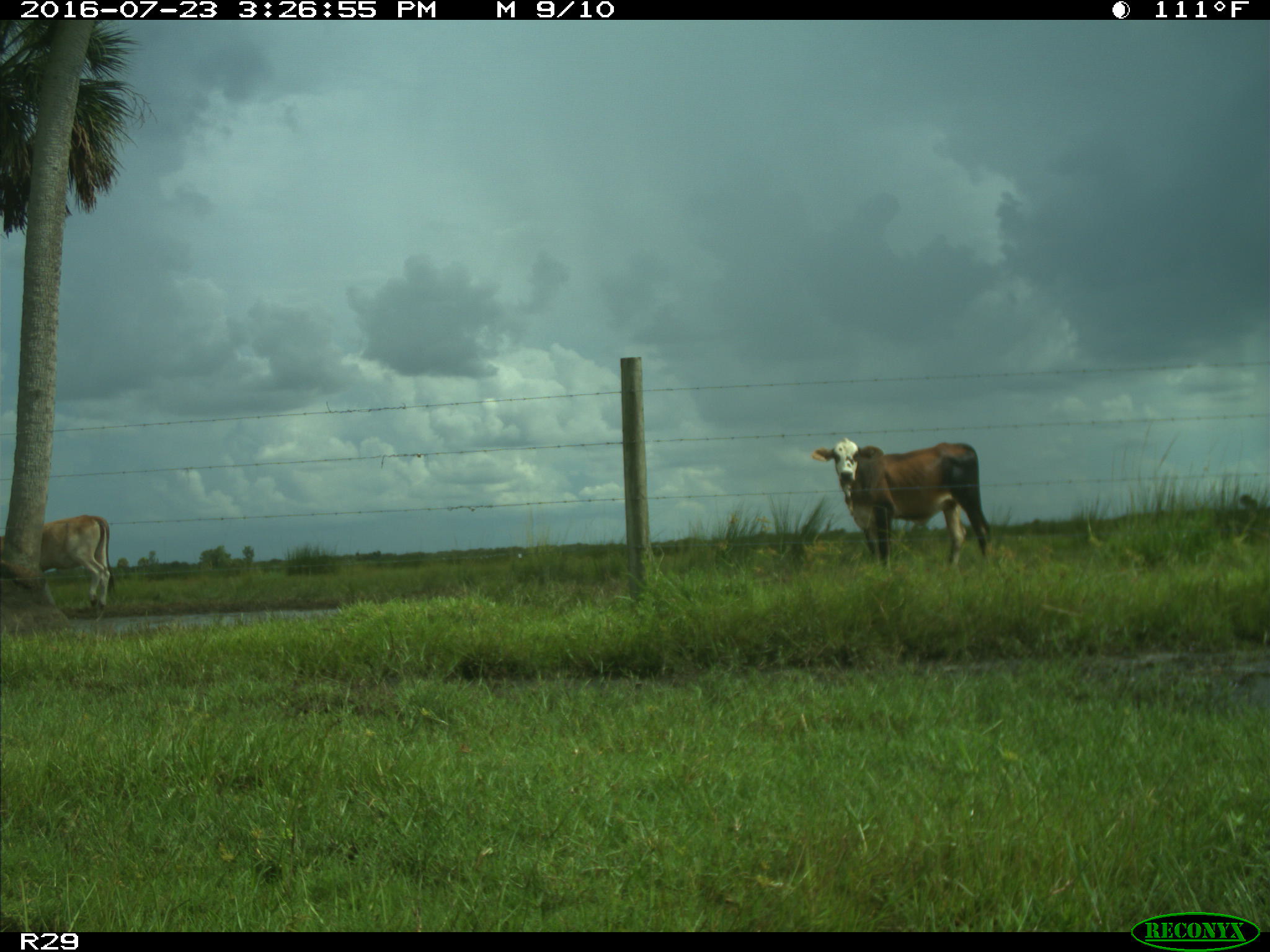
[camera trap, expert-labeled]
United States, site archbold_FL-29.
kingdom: Animalia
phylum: Chordata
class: Mammalia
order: Artiodactyla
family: Bovidae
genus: Bos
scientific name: Bos taurus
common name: domestic cow